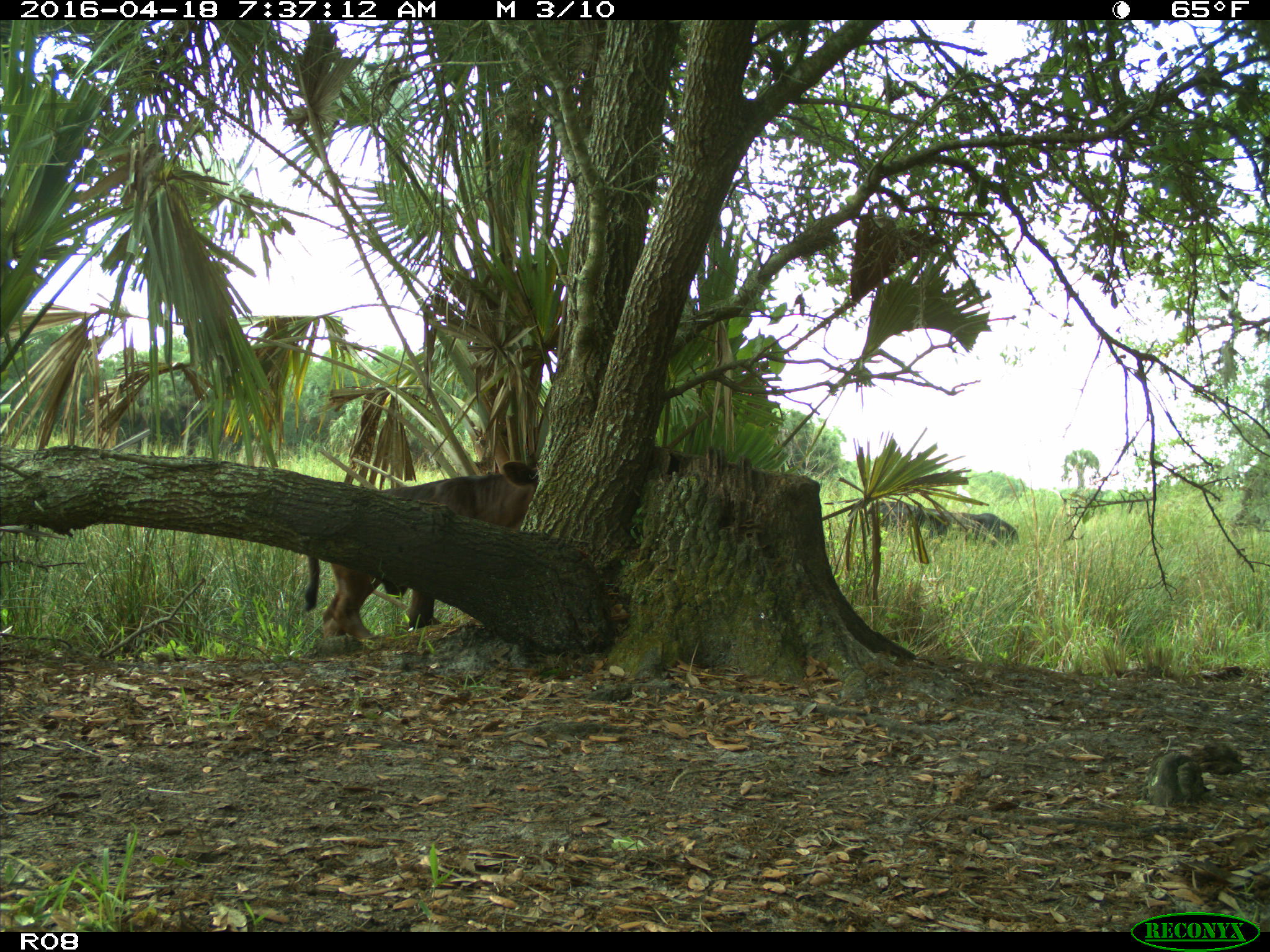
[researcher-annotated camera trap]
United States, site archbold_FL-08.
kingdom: Animalia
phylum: Chordata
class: Mammalia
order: Artiodactyla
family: Bovidae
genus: Bos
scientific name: Bos taurus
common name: domestic cow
Bos taurus (domestic cow).